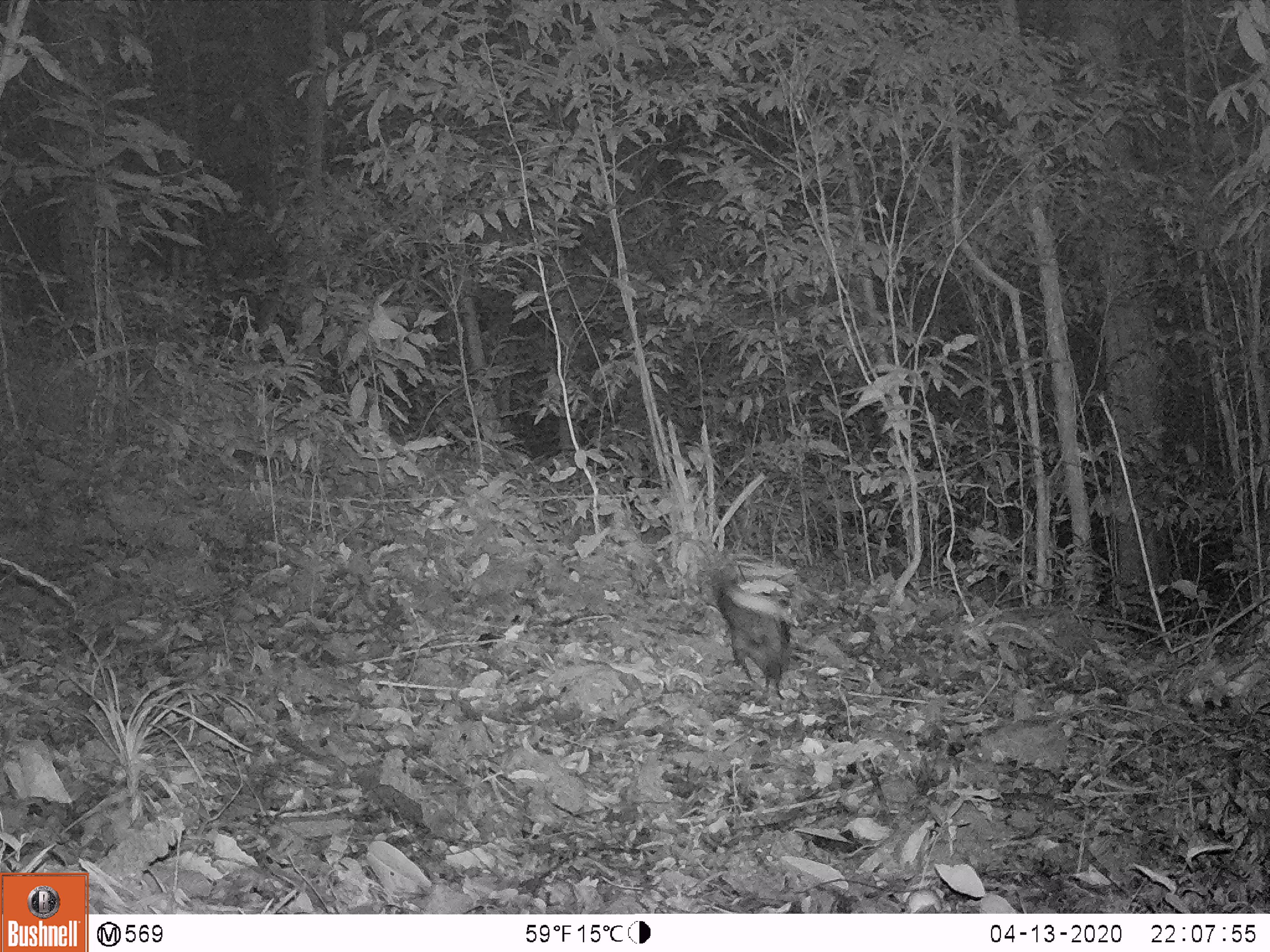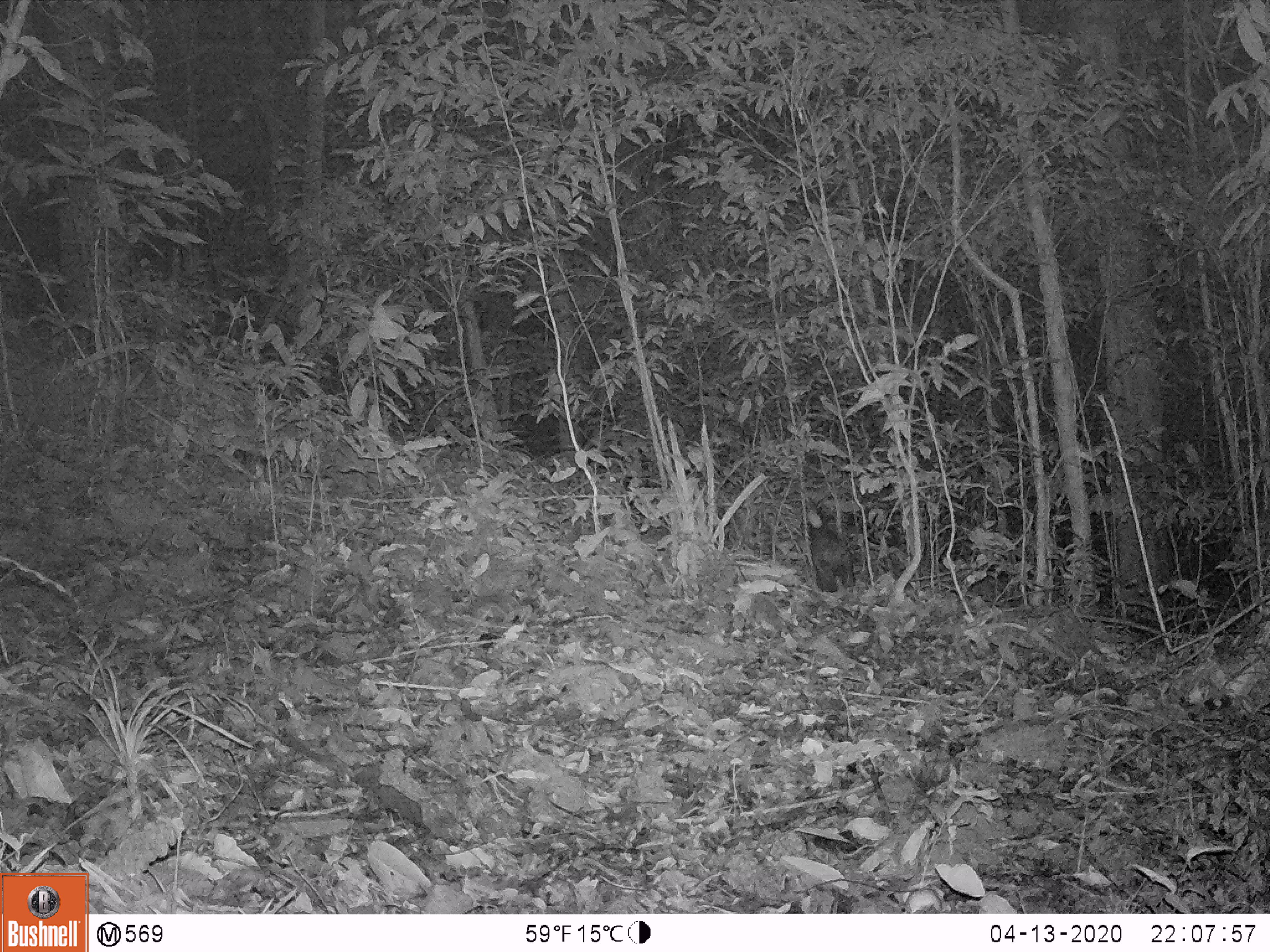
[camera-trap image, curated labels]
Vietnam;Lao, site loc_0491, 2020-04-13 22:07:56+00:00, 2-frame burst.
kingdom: Animalia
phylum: Chordata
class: Mammalia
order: Carnivora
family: Viverridae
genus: Paradoxurus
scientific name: Paradoxurus hermaphroditus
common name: common palm civet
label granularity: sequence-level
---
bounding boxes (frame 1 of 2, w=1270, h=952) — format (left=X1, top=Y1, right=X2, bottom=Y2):
common palm civet: (left=705, top=587, right=790, bottom=701)